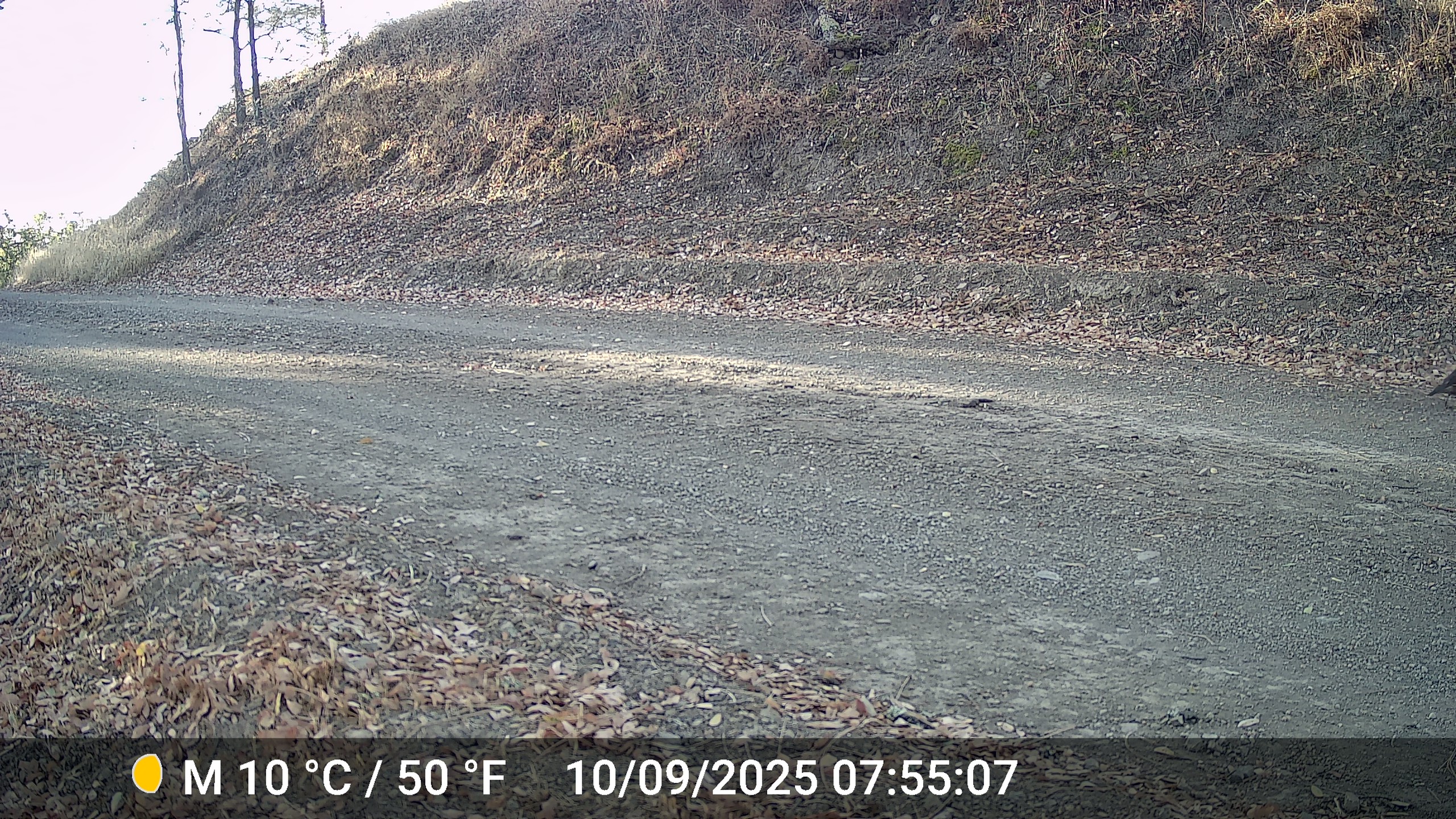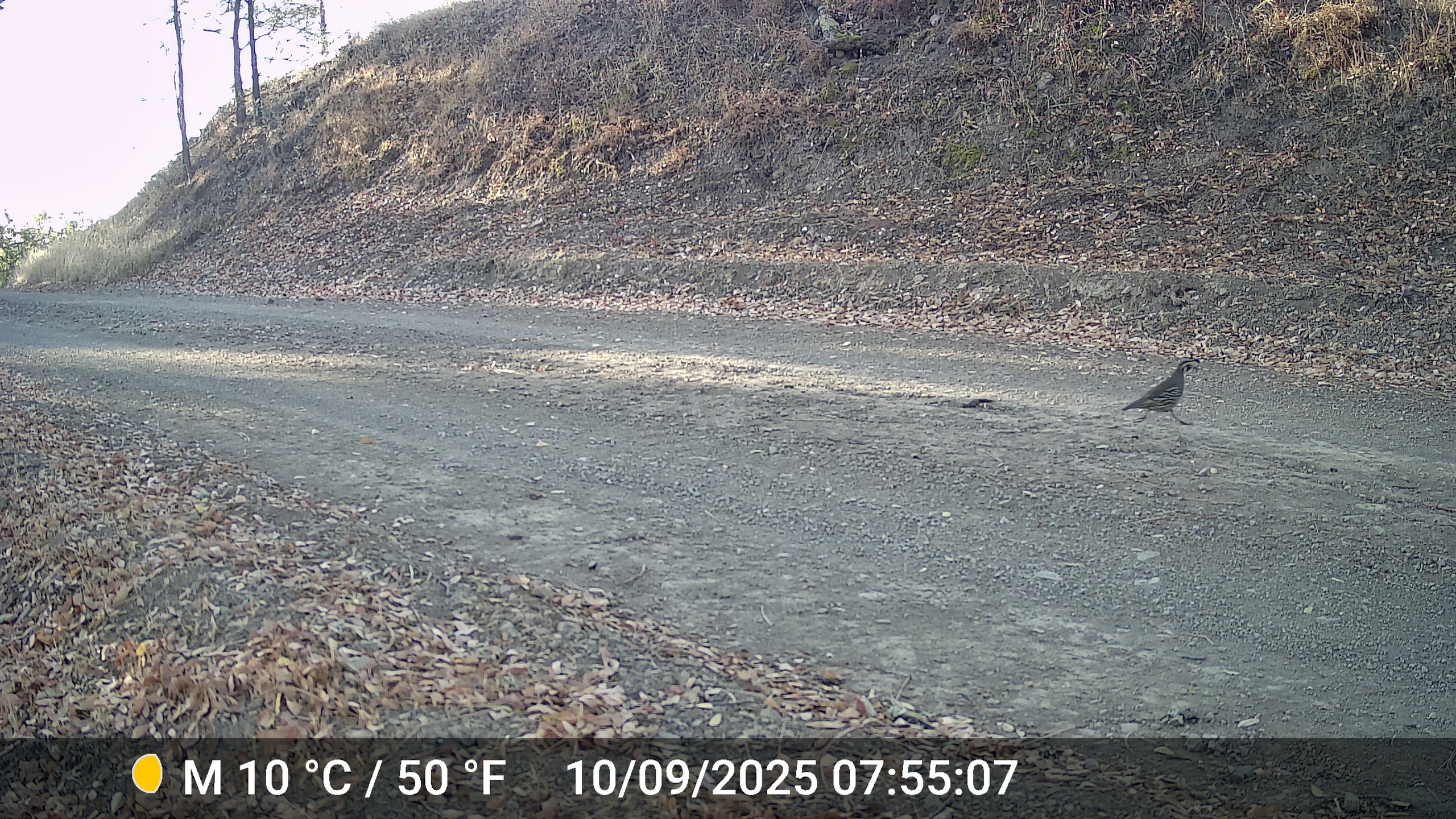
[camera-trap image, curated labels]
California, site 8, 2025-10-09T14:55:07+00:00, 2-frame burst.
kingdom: Animalia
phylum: Chordata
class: Aves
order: Galliformes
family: Odontophoridae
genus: Callipepla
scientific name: Callipepla californica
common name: california quail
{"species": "california quail (Callipepla californica)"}